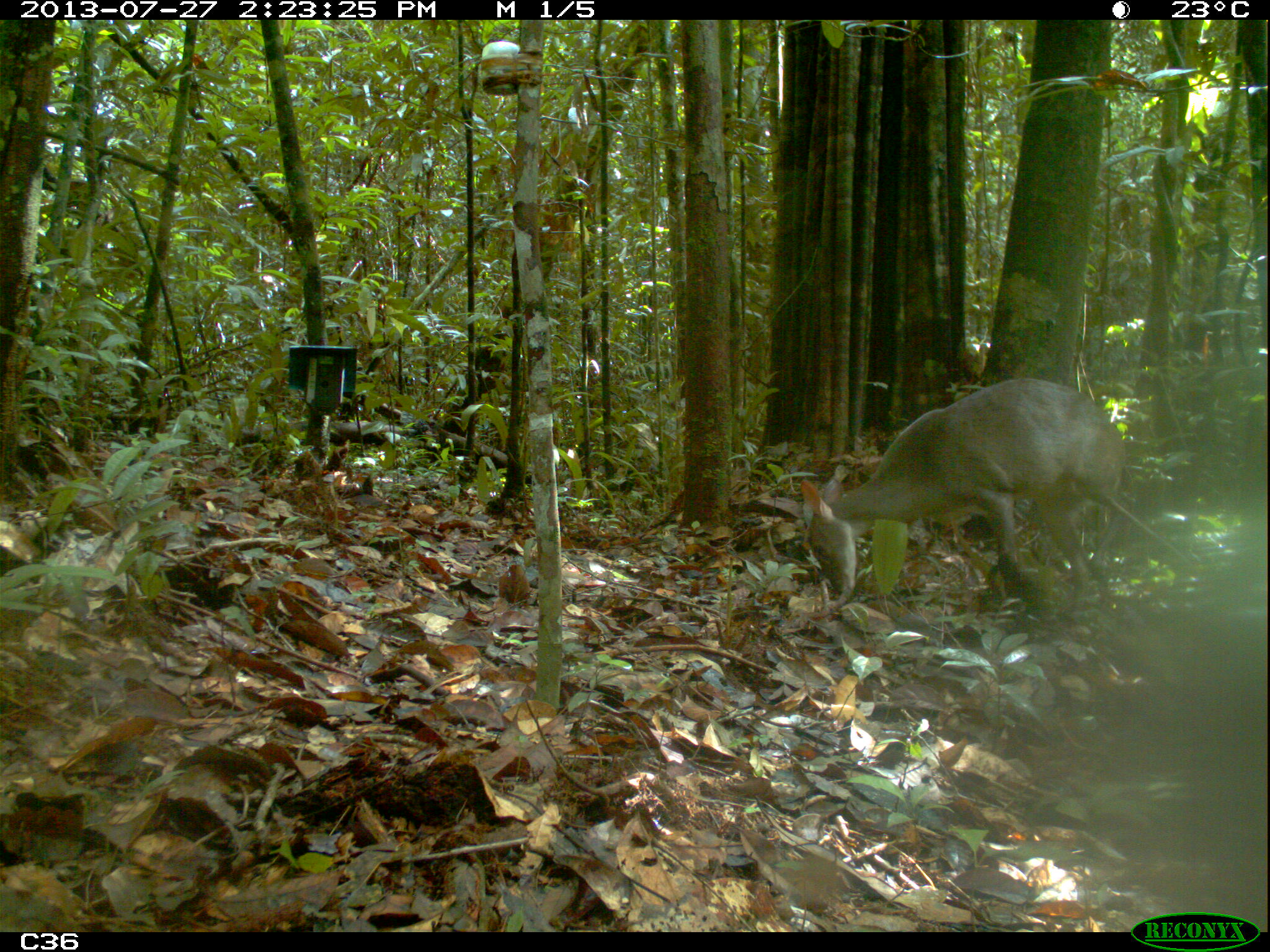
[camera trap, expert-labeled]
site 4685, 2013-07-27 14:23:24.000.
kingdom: Animalia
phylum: Chordata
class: Mammalia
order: Artiodactyla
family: Cervidae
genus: Mazama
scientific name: Mazama gouazoubira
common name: gray brocket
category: mazama gouazaoubira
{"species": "mazama gouazaoubira (gray brocket) (Mazama gouazoubira)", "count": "1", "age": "adult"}